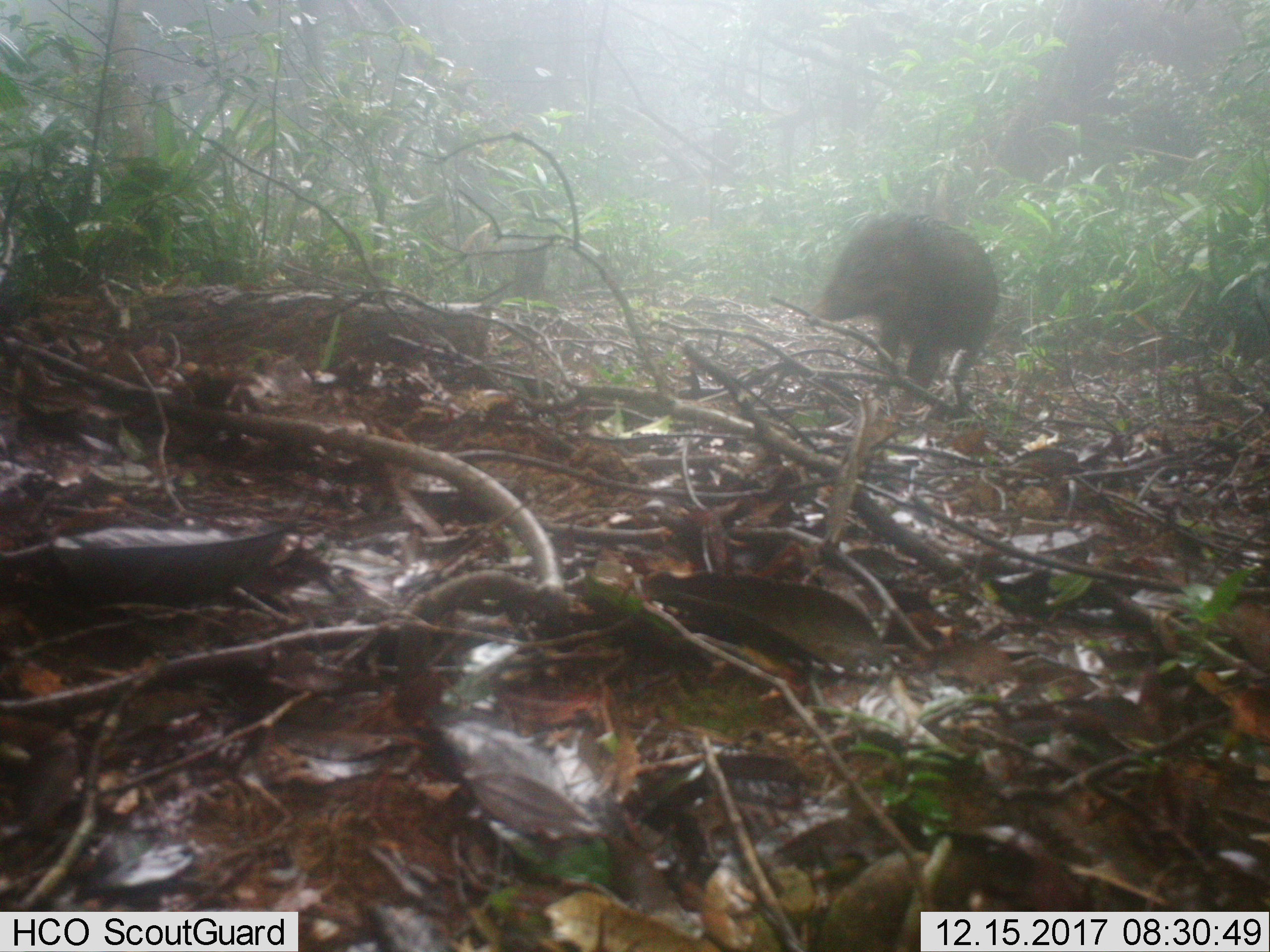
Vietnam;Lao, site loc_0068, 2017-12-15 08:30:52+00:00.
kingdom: Animalia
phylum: Chordata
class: Mammalia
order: Artiodactyla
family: Suidae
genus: Sus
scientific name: Sus scrofa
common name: eurasian wild pig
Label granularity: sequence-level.